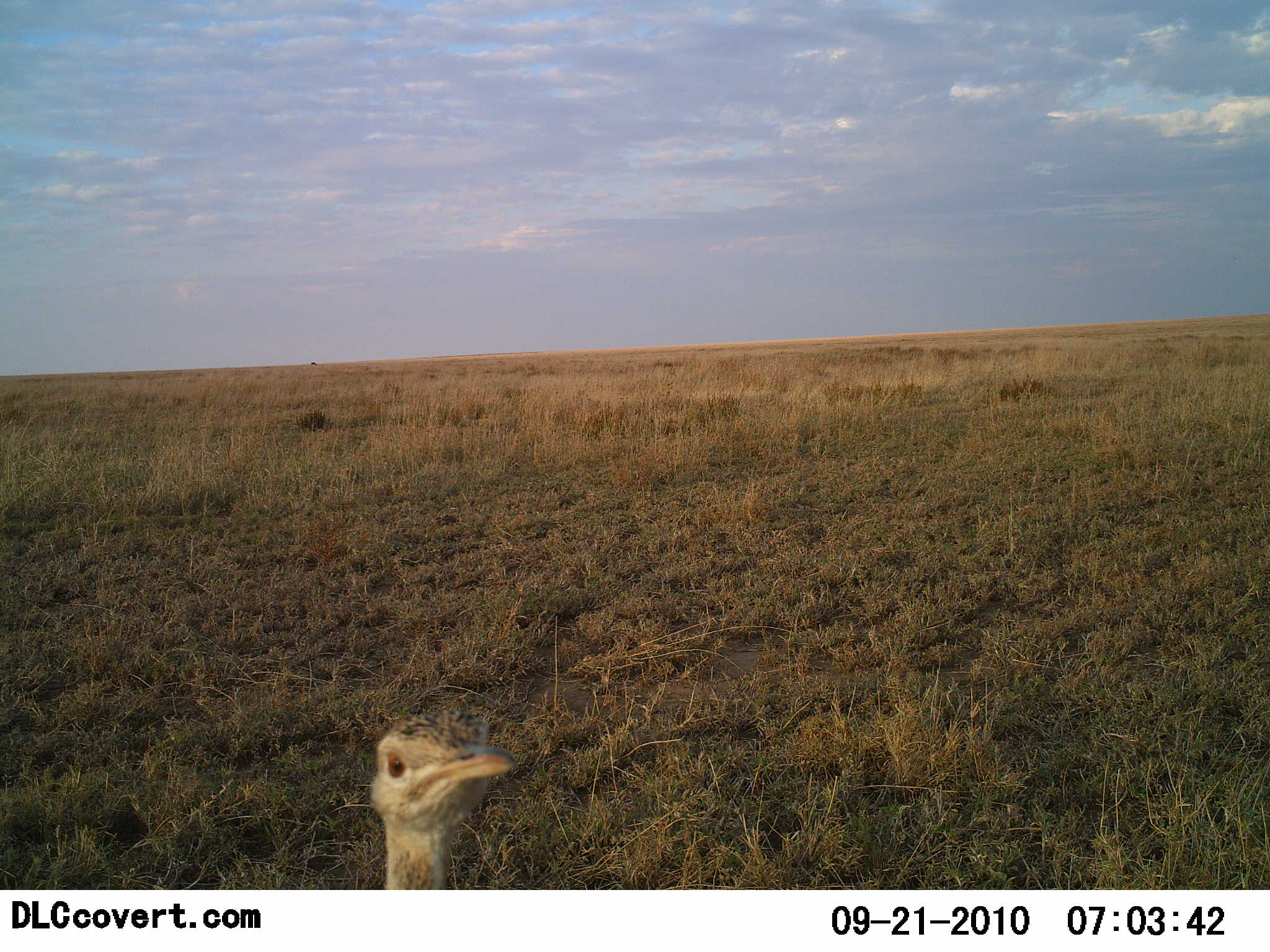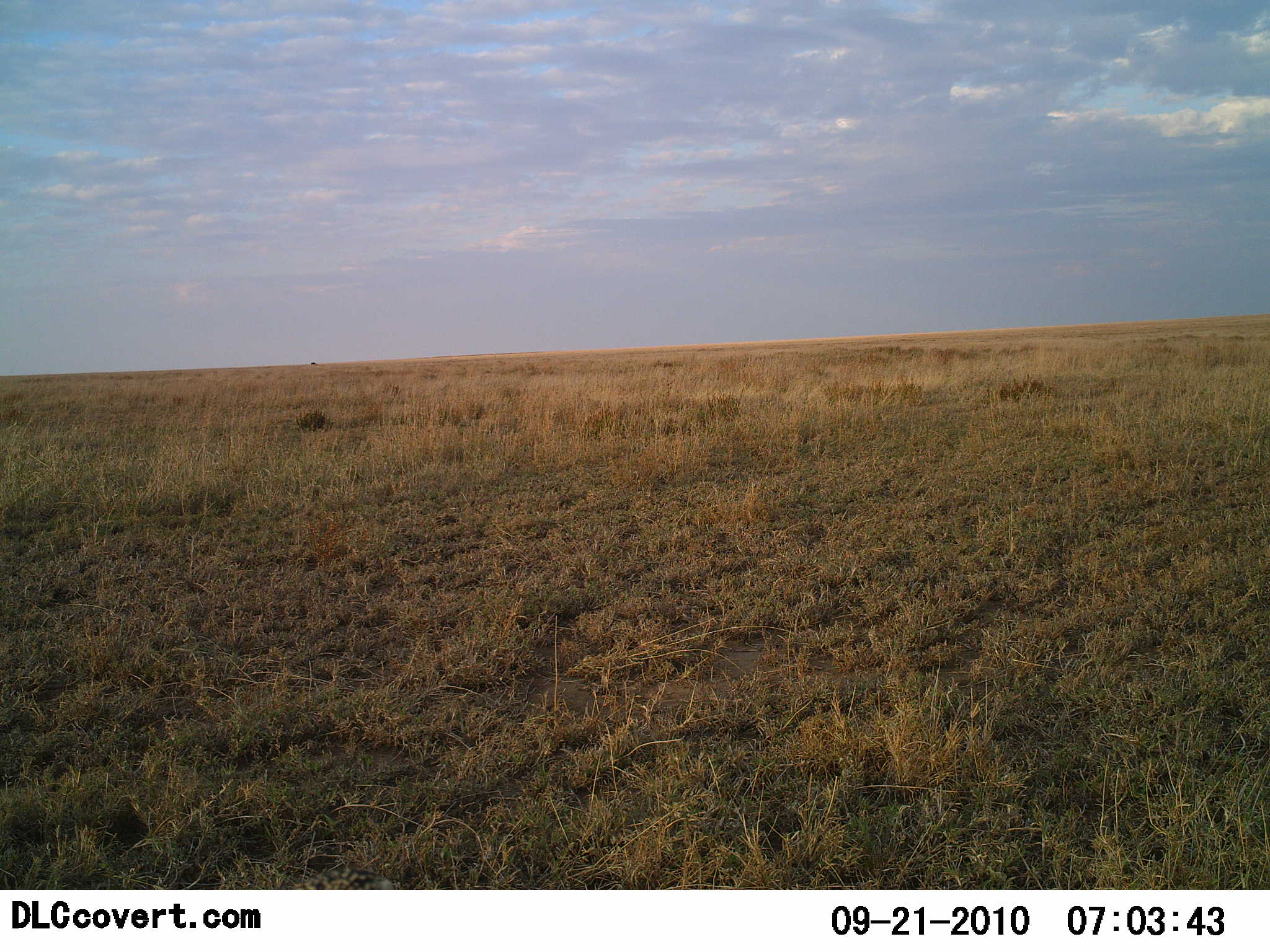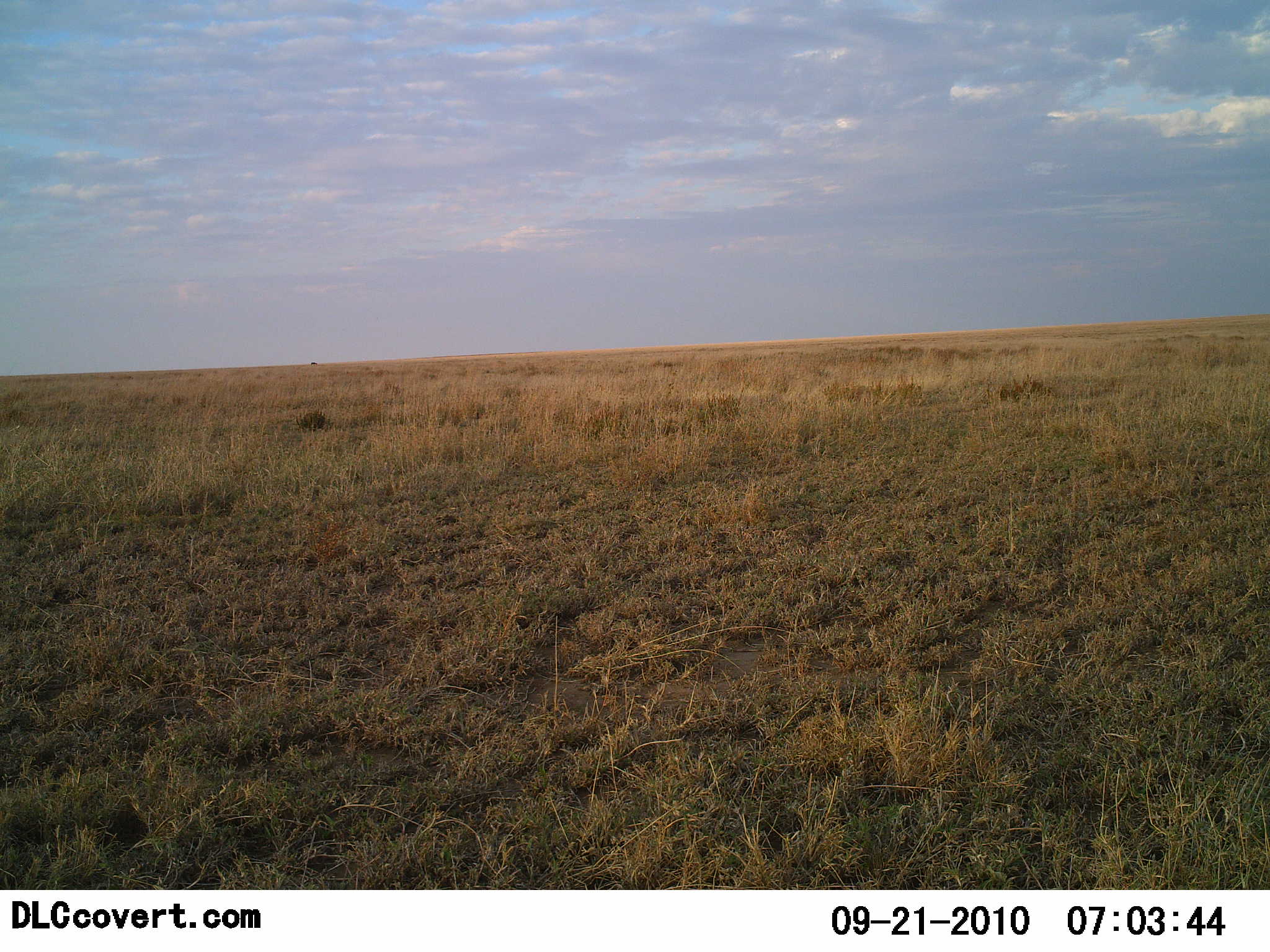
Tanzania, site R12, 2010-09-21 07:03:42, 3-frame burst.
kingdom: Animalia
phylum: Chordata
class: Aves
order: Struthioniformes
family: Struthionidae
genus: Struthio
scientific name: Struthio camelus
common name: ostrich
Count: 1.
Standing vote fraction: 50%.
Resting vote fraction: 0%.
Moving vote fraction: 40%.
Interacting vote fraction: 10%.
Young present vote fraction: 10%.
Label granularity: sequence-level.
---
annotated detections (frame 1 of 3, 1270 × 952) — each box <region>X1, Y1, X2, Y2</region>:
animal: <region>368, 708, 519, 891</region>